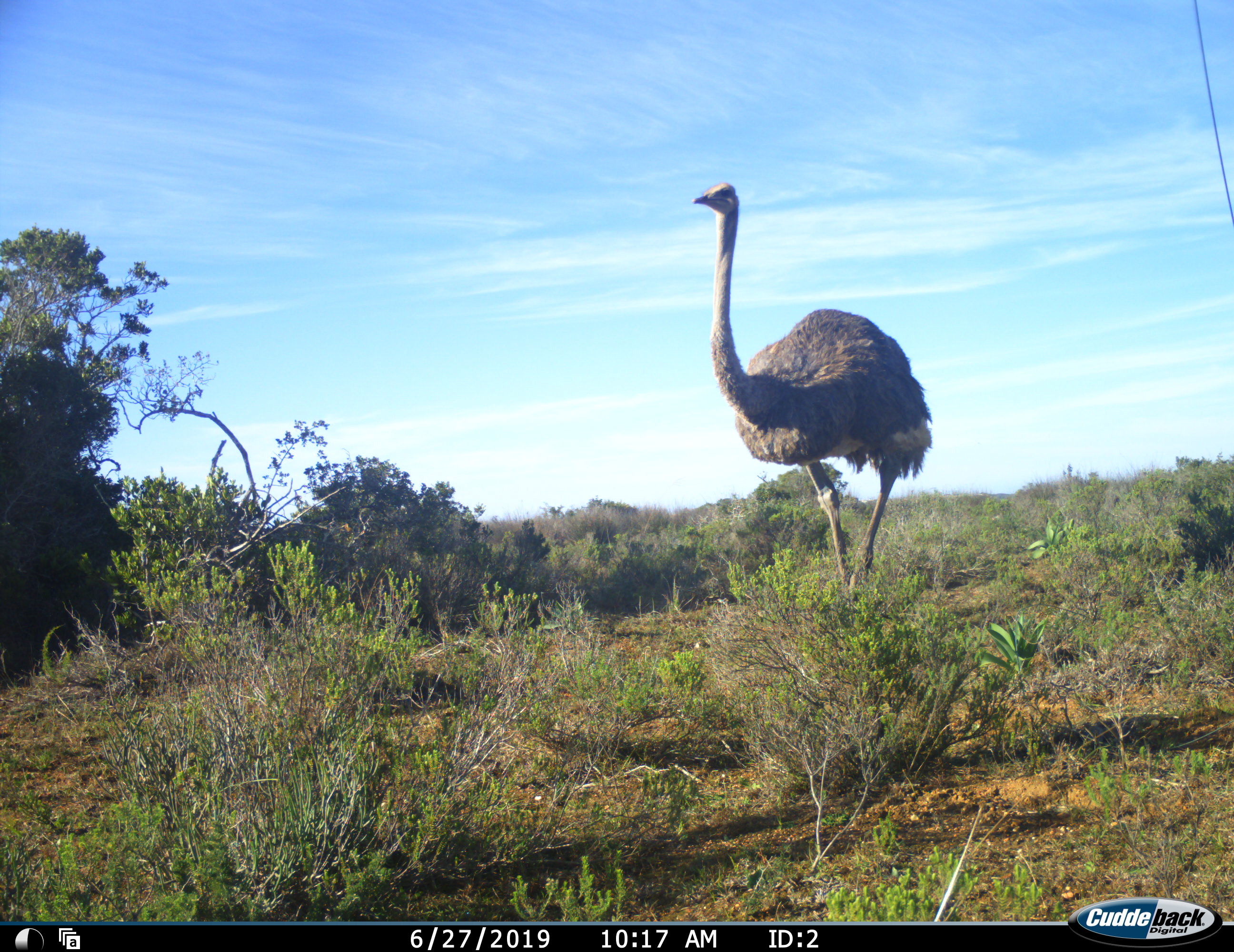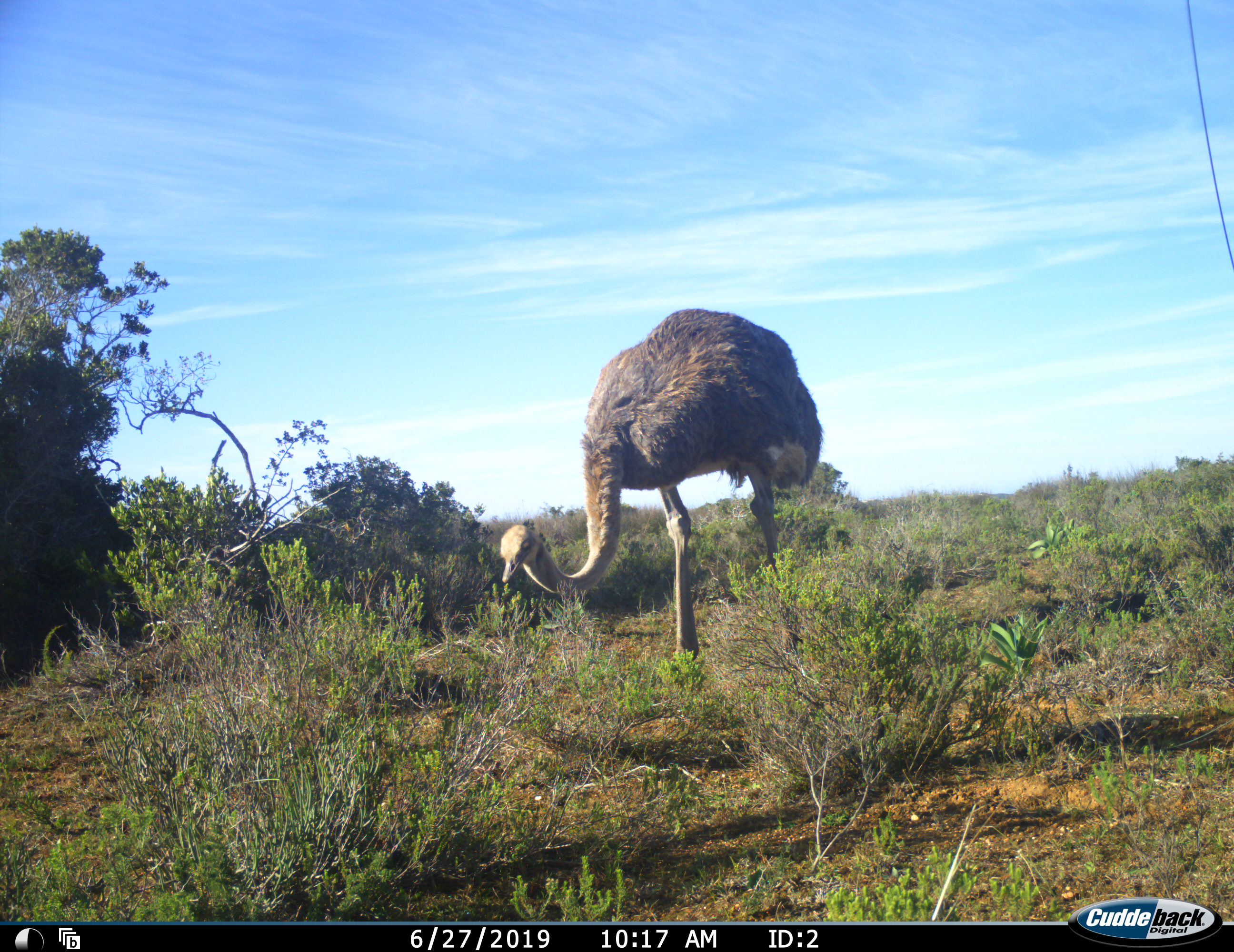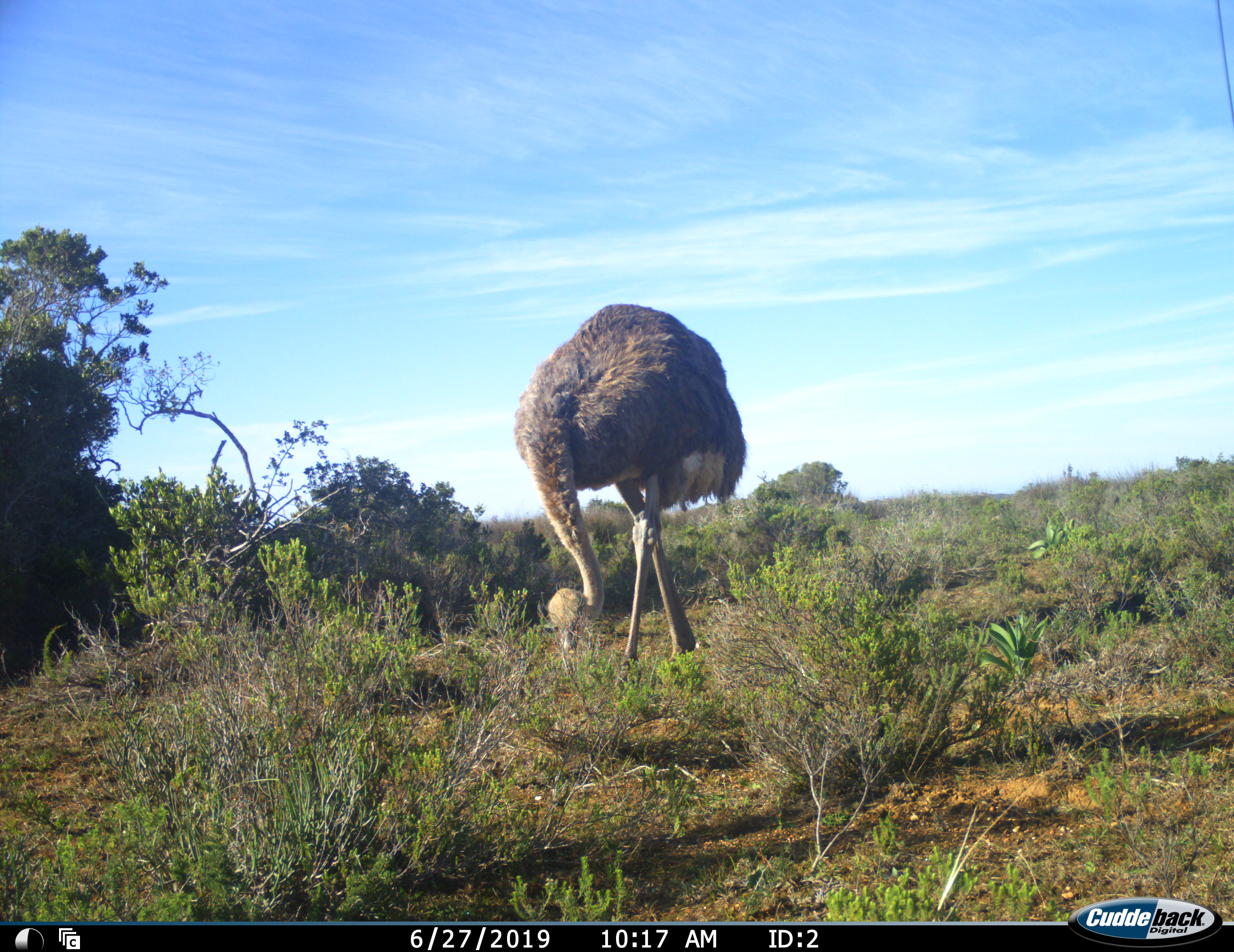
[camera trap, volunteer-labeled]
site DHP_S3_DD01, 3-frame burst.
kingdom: Animalia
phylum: Chordata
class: Aves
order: Struthioniformes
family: Struthionidae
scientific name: Struthionidae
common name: ostrich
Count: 1.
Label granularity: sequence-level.